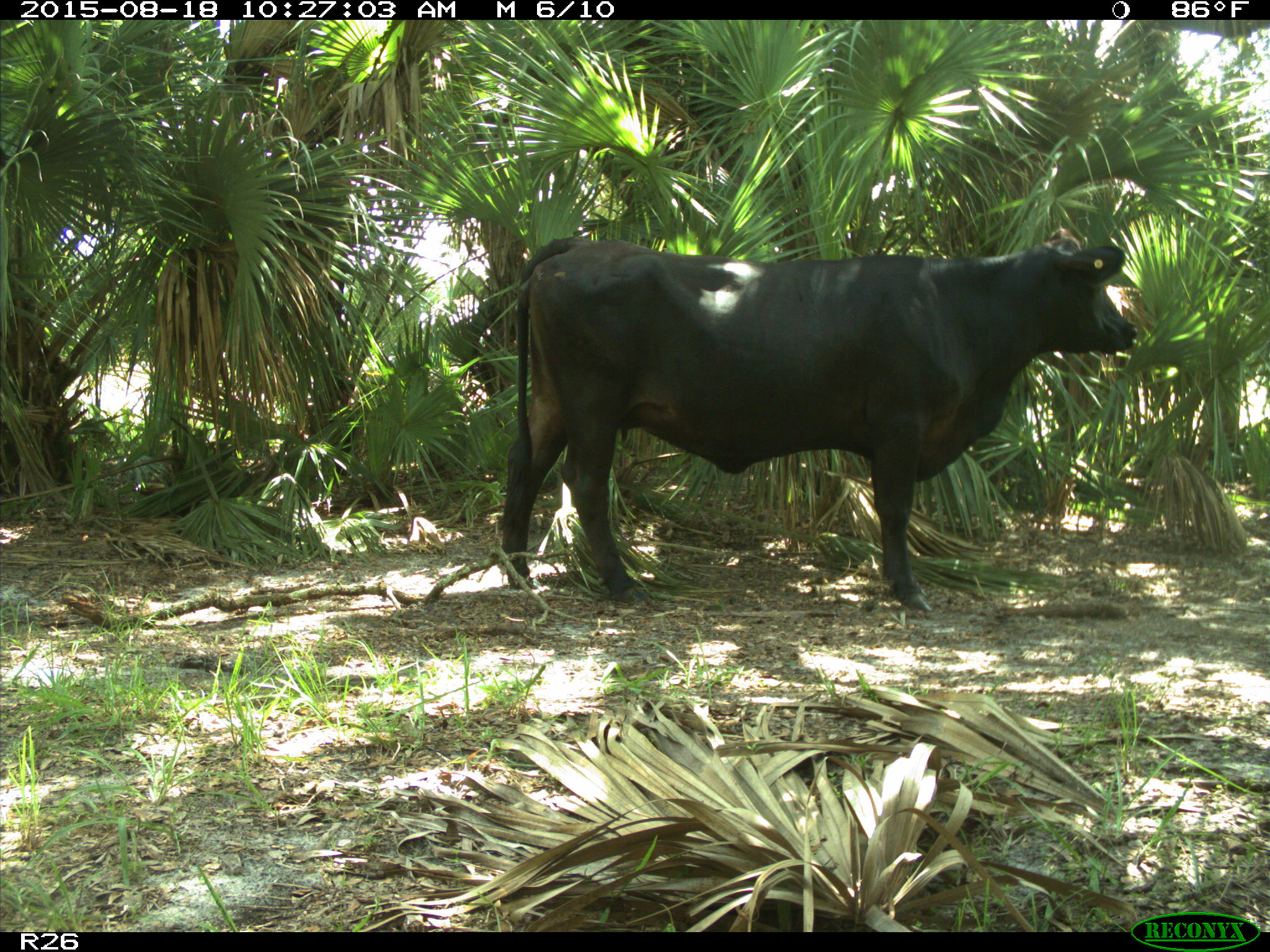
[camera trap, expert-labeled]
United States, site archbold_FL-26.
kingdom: Animalia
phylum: Chordata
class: Mammalia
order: Artiodactyla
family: Bovidae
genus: Bos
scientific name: Bos taurus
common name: domestic cow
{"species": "Bos taurus (domestic cow)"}